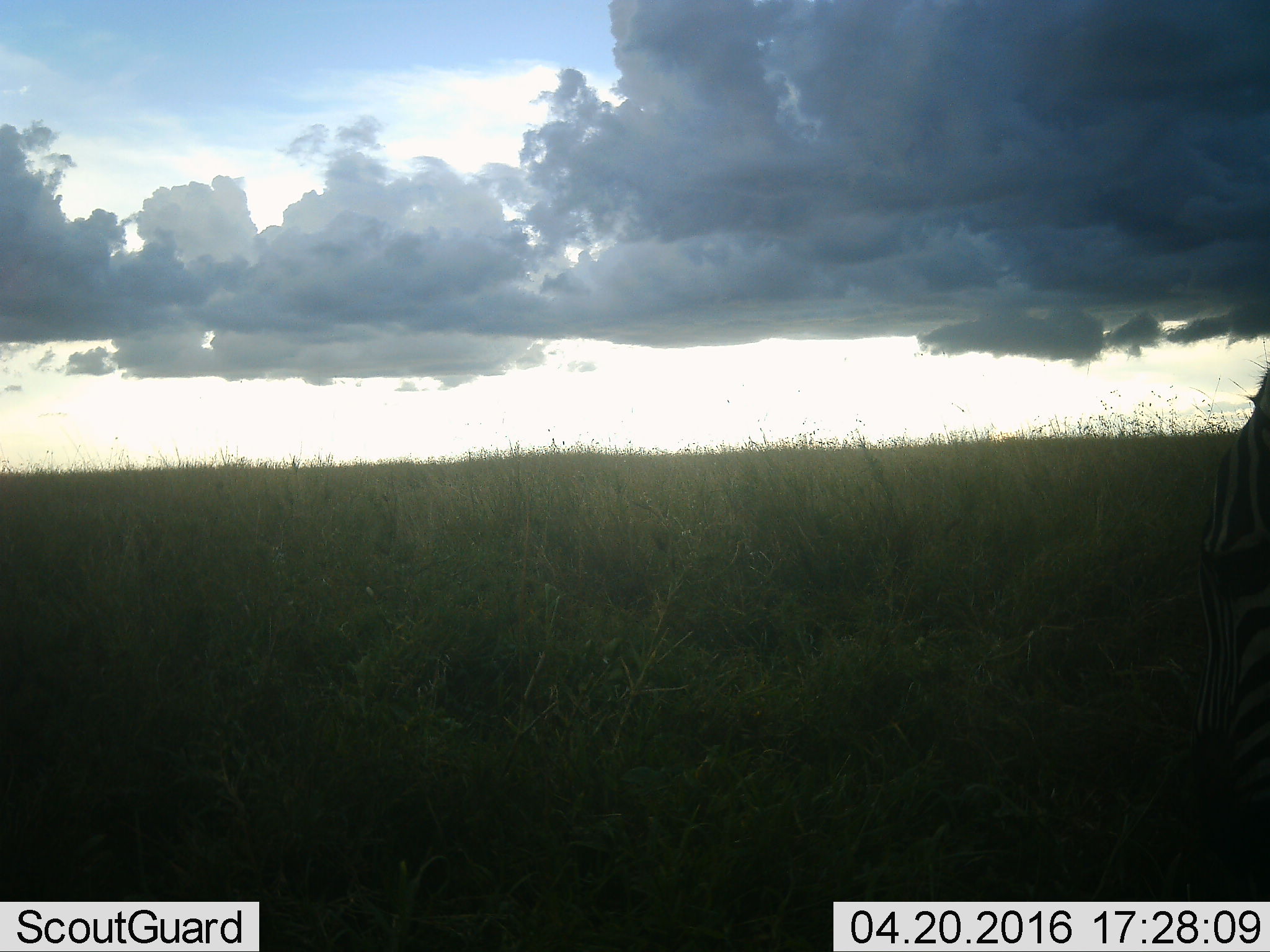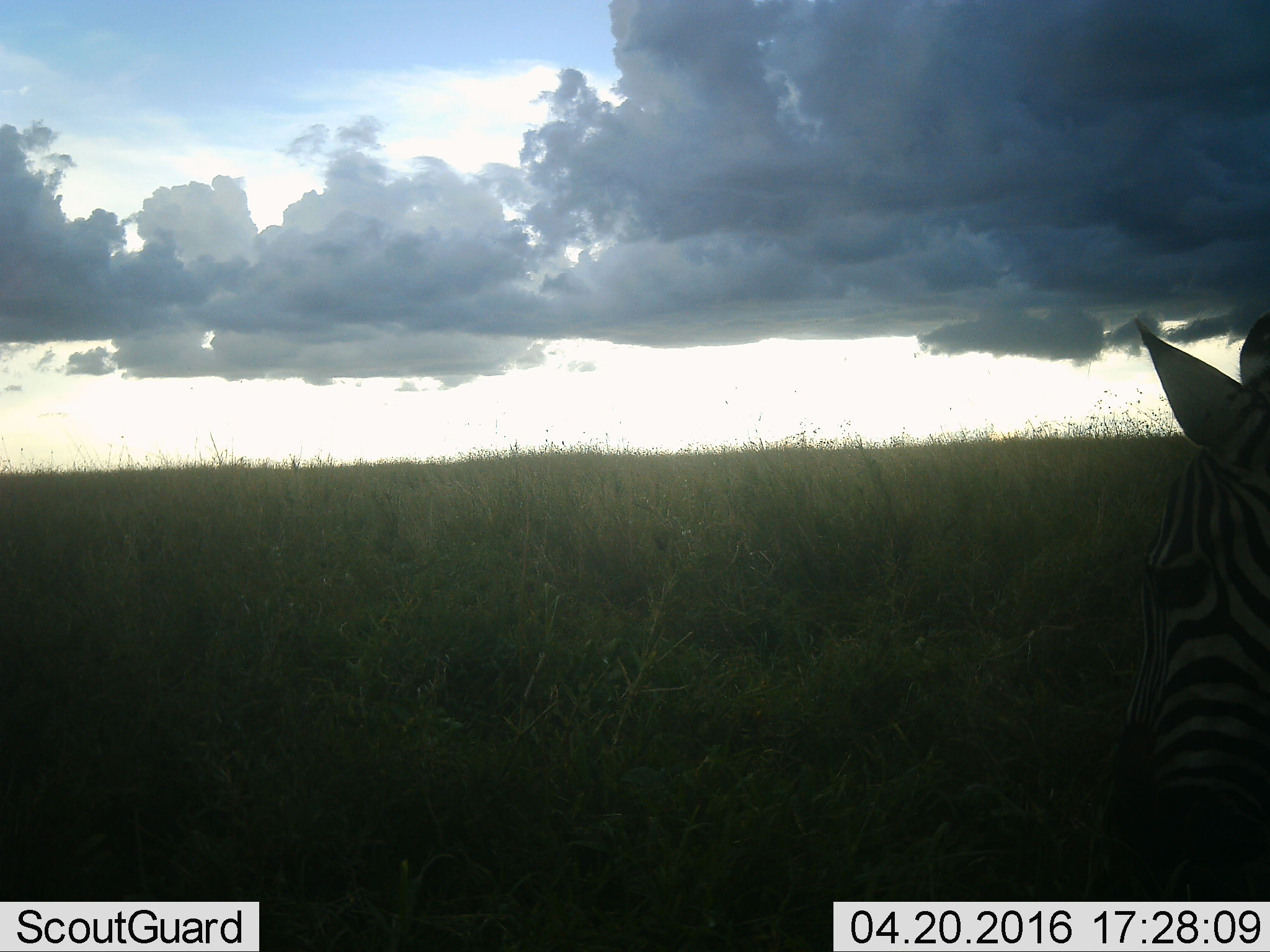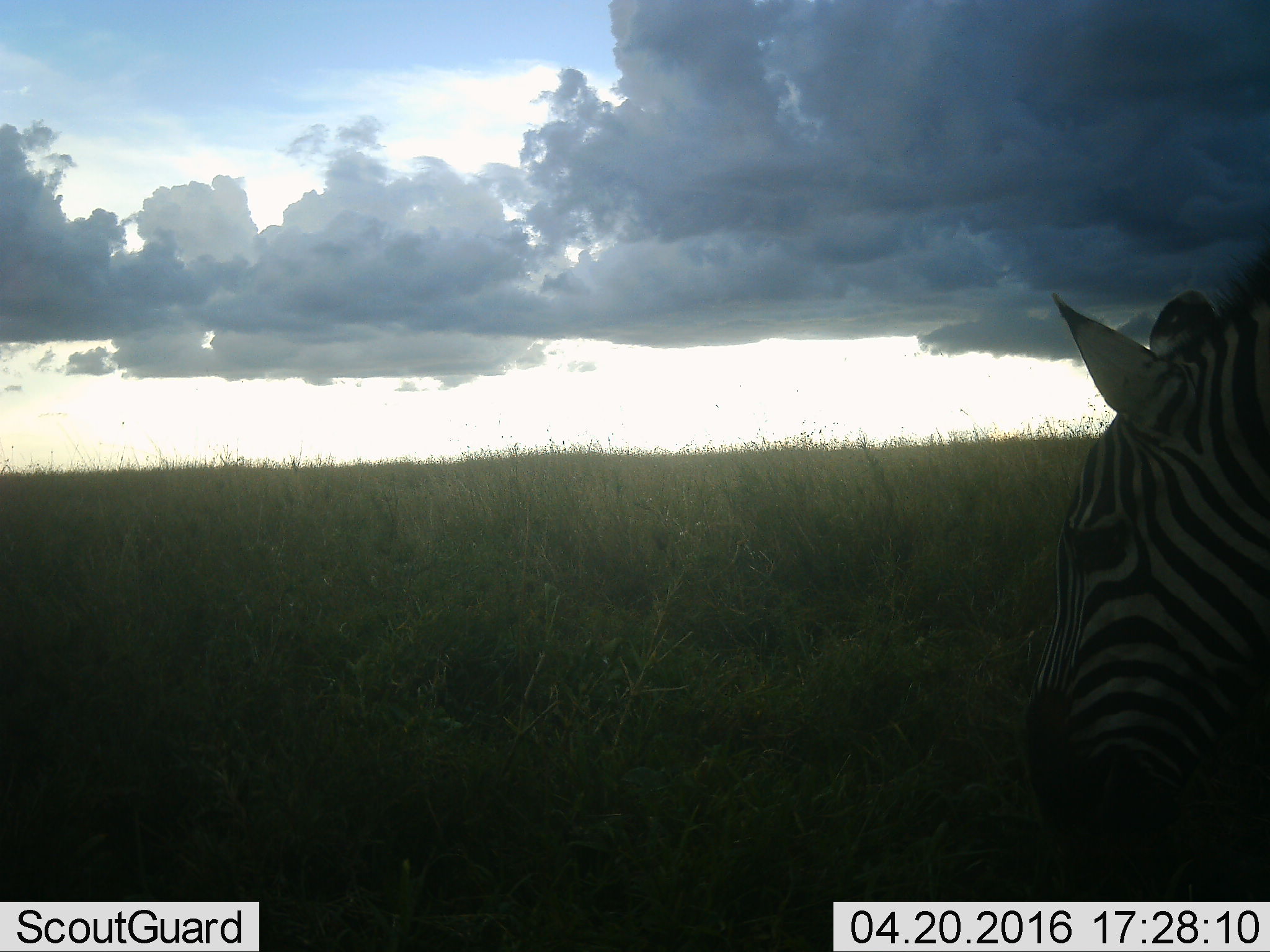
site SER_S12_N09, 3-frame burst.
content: unidentified animal